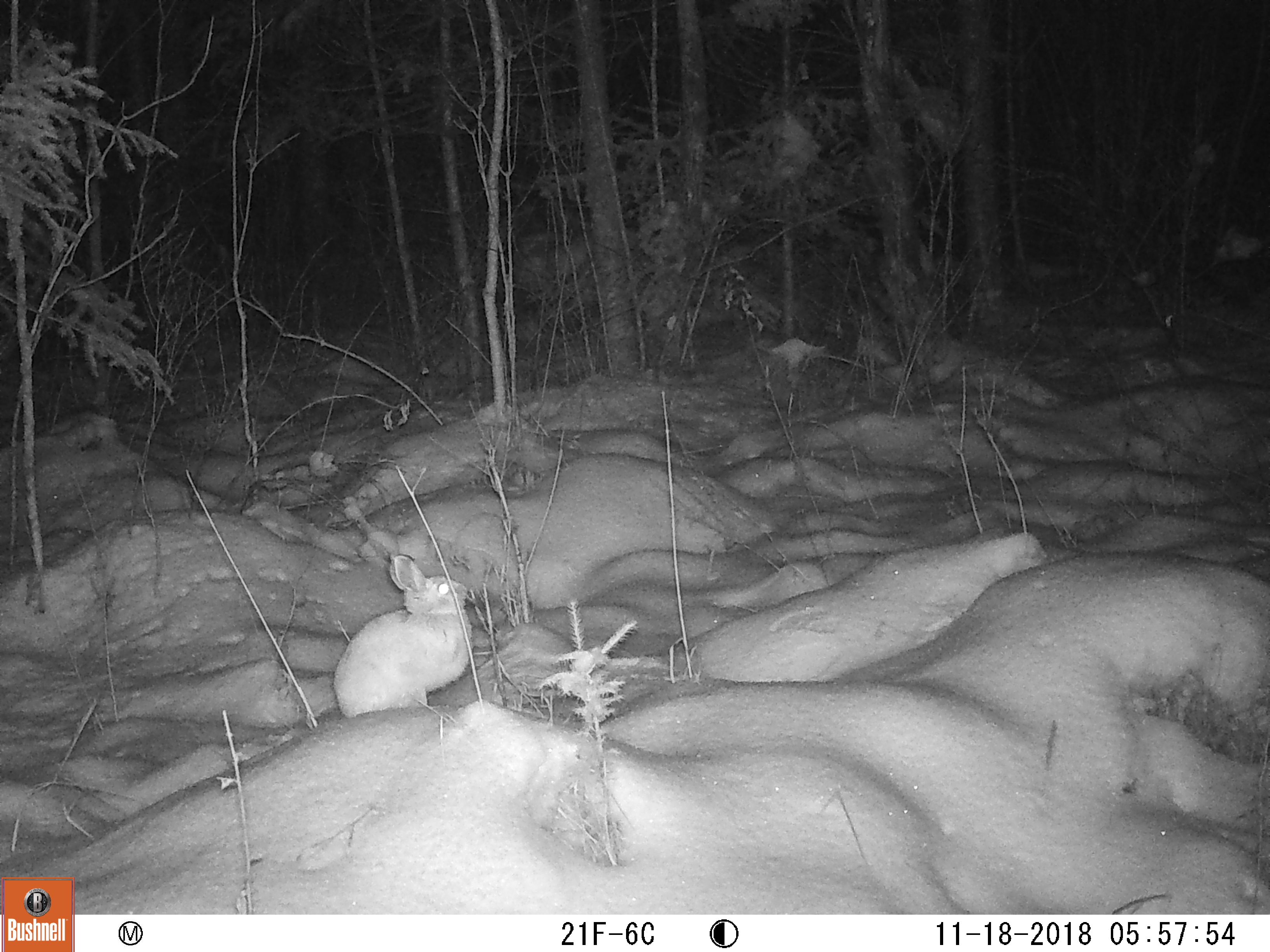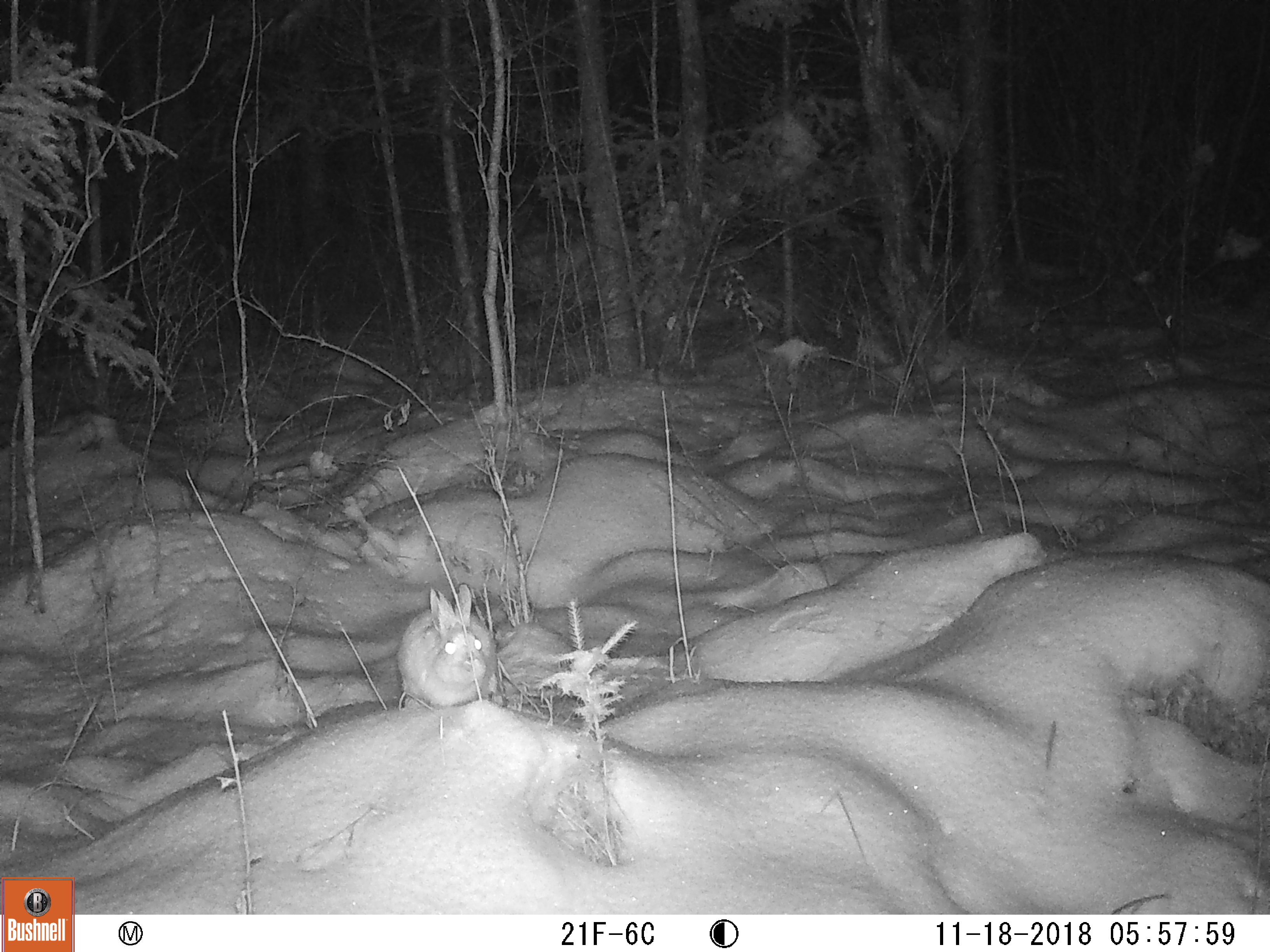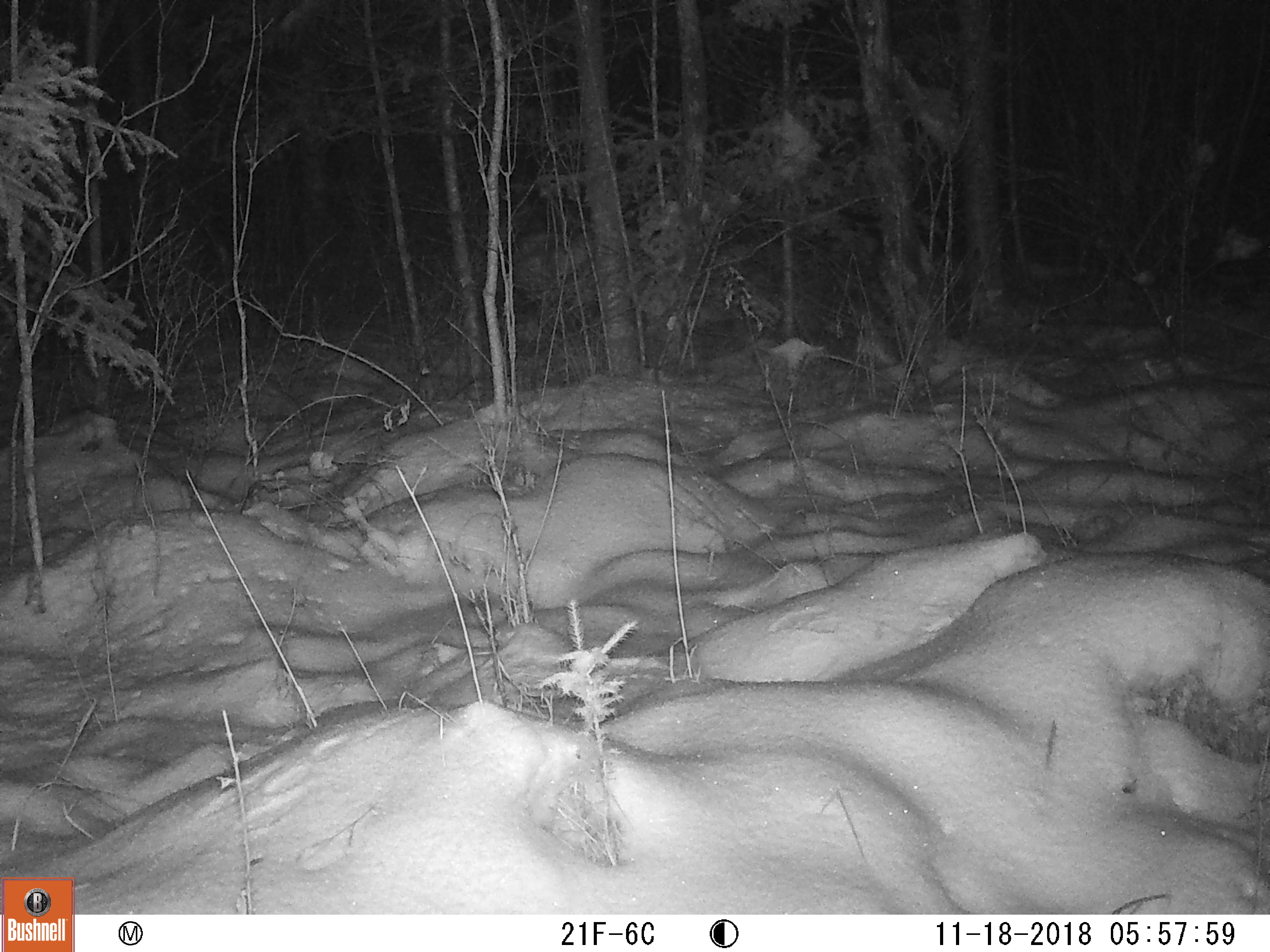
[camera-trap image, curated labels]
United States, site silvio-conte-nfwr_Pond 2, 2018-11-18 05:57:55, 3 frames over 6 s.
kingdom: Animalia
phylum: Chordata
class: Mammalia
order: Lagomorpha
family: Leporidae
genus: Lepus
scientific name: Lepus americanus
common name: snowshoe hare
Snowshoe hare (Lepus americanus).